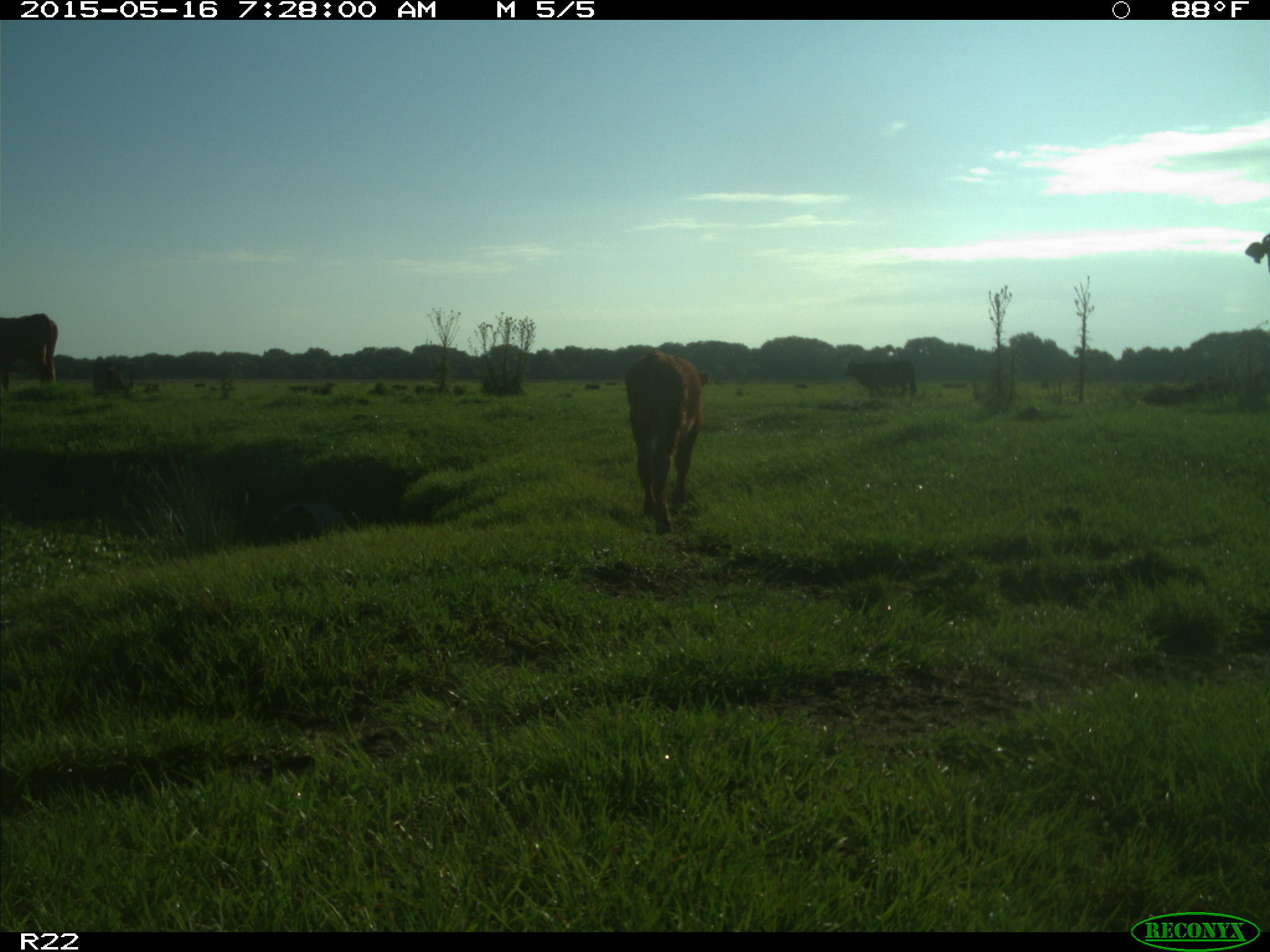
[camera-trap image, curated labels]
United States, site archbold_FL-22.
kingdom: Animalia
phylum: Chordata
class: Mammalia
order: Artiodactyla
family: Bovidae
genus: Bos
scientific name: Bos taurus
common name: domestic cow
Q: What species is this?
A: Bos taurus (domestic cow).